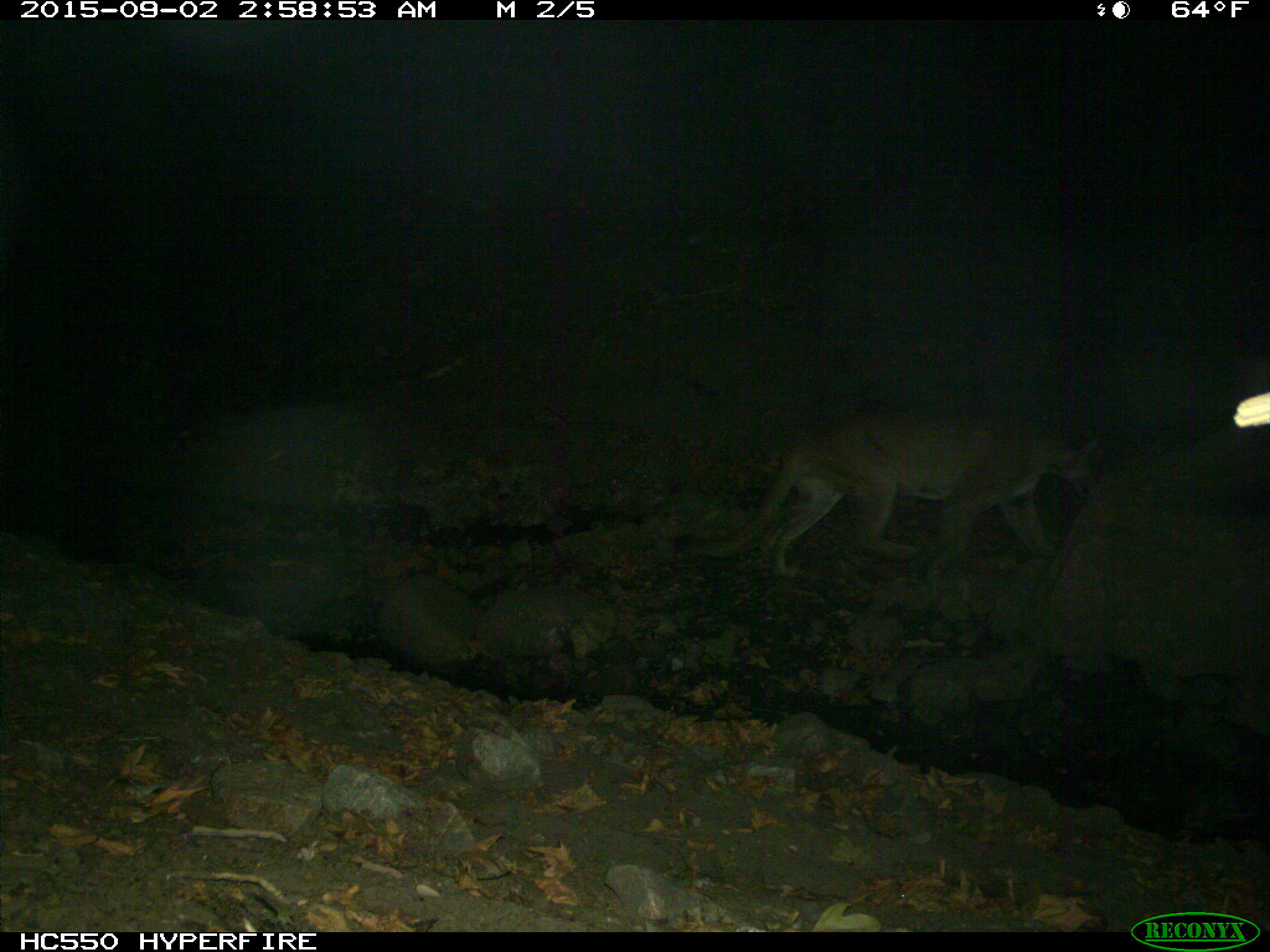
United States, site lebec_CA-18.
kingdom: Animalia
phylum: Chordata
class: Mammalia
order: Carnivora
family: Felidae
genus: Puma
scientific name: Puma concolor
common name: mountain lion